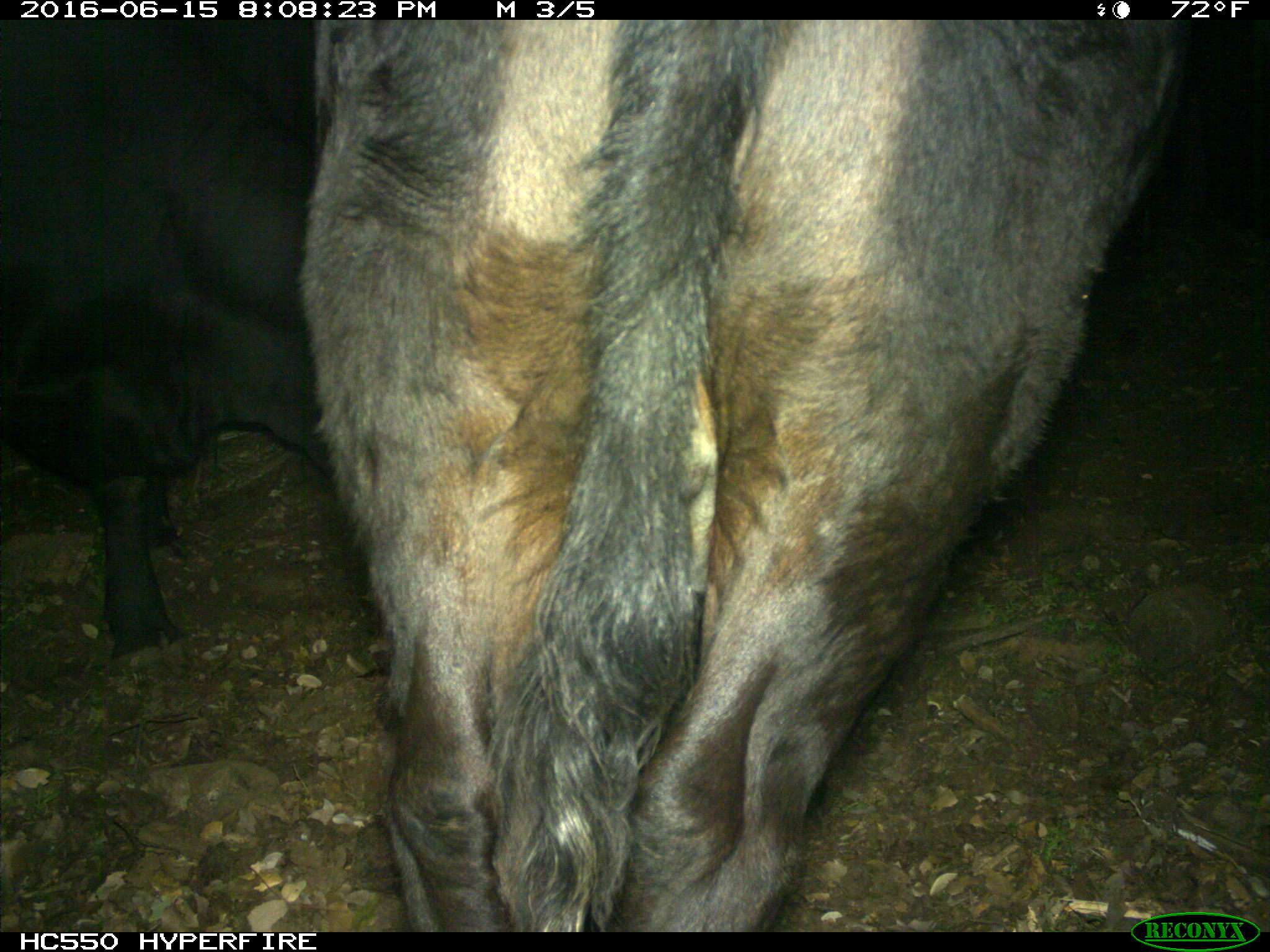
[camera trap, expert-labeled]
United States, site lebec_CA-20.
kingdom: Animalia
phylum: Chordata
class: Mammalia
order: Artiodactyla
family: Bovidae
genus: Bos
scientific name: Bos taurus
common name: domestic cow